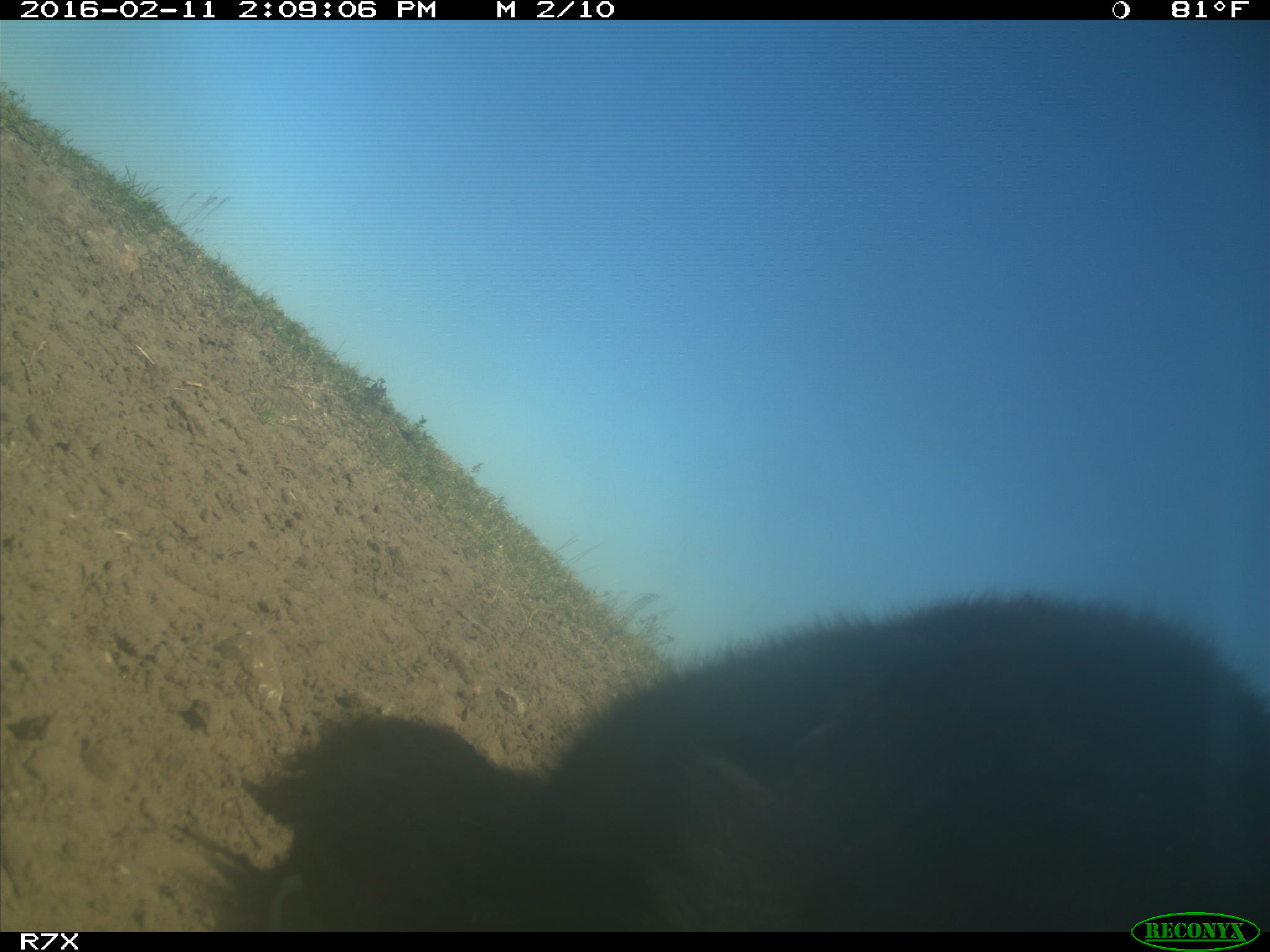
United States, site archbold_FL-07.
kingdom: Animalia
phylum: Chordata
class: Mammalia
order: Artiodactyla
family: Bovidae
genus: Bos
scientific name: Bos taurus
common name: domestic cow